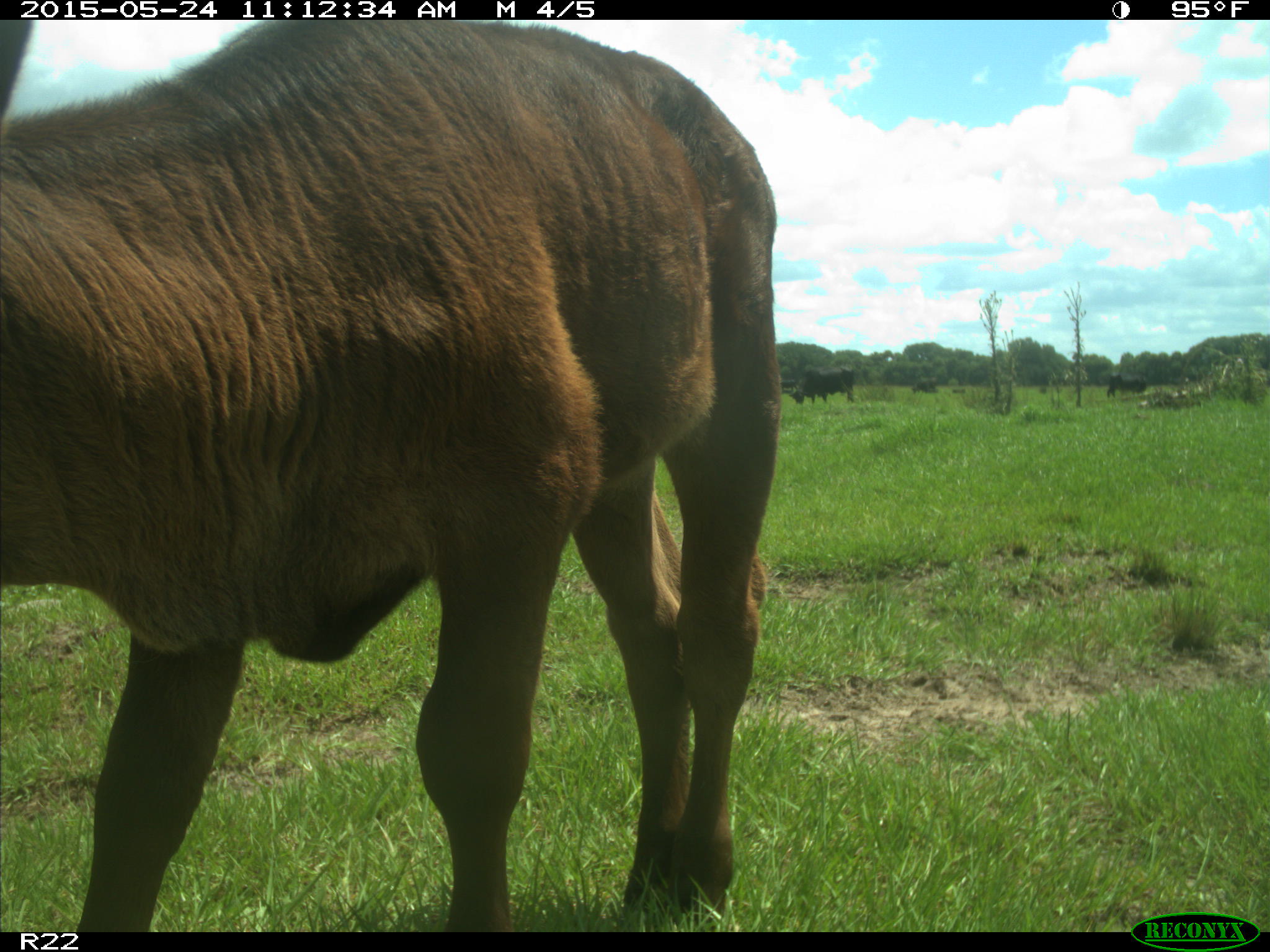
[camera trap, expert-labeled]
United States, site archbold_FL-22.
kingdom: Animalia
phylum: Chordata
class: Mammalia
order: Artiodactyla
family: Bovidae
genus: Bos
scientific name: Bos taurus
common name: domestic cow